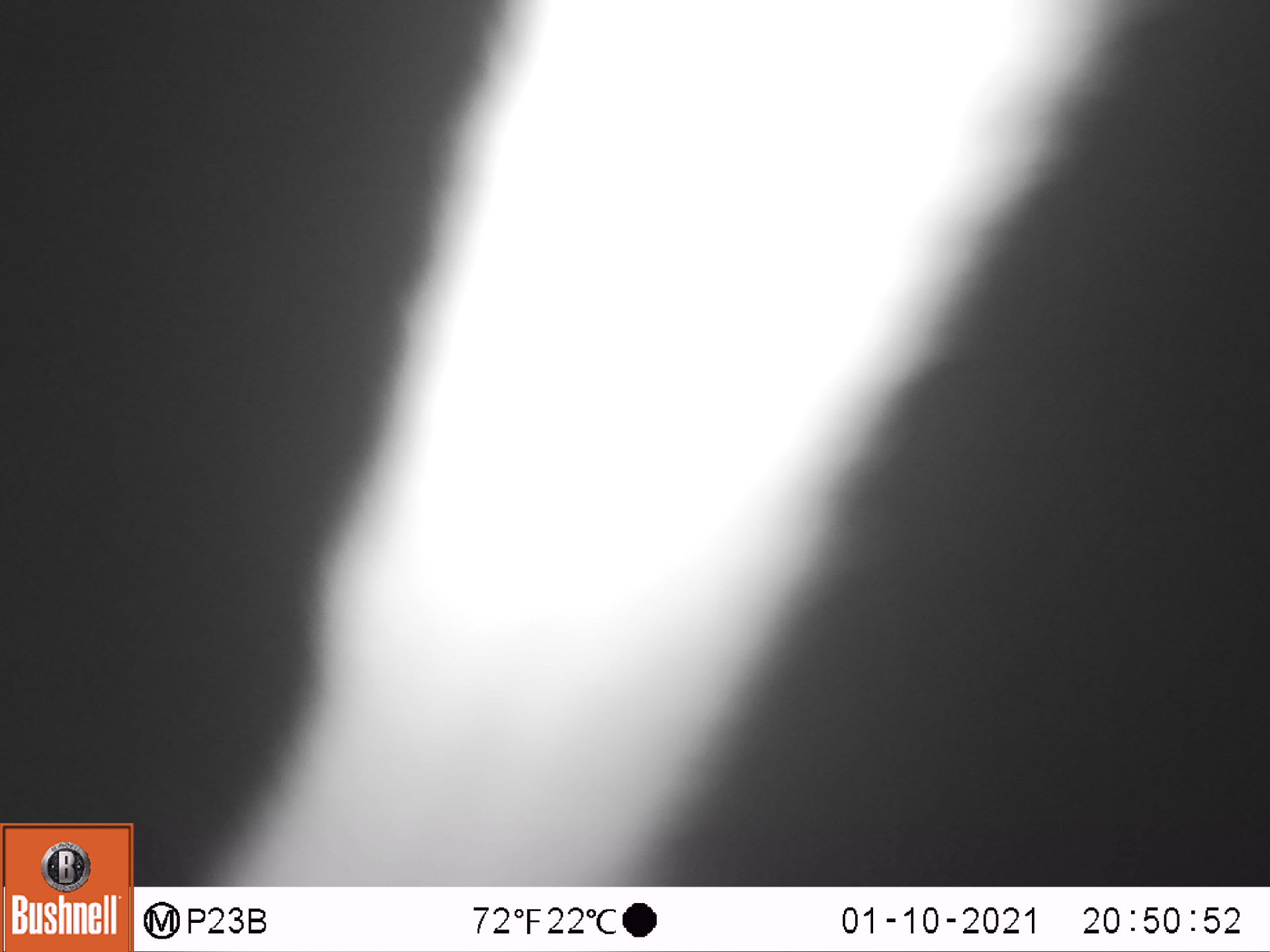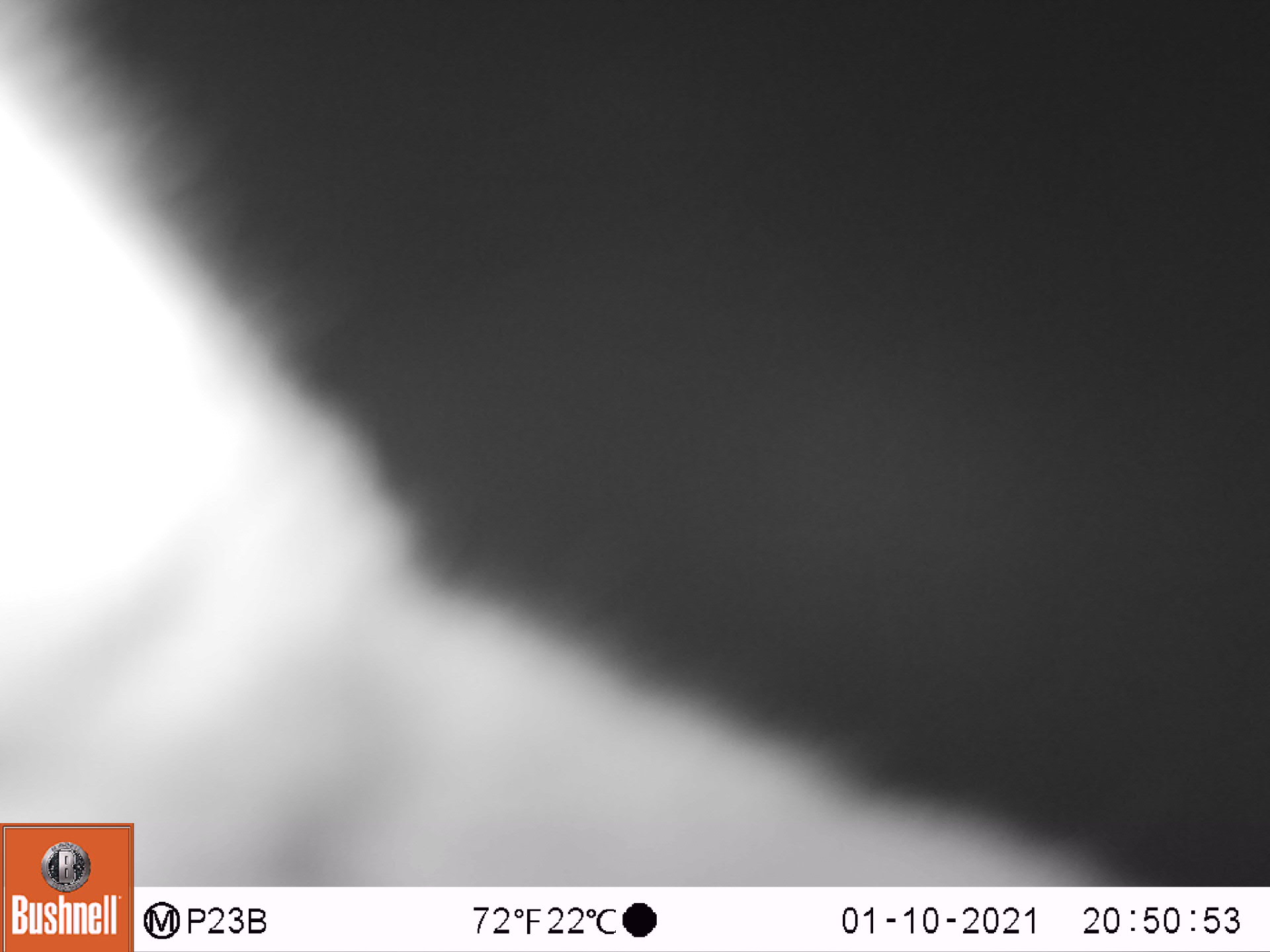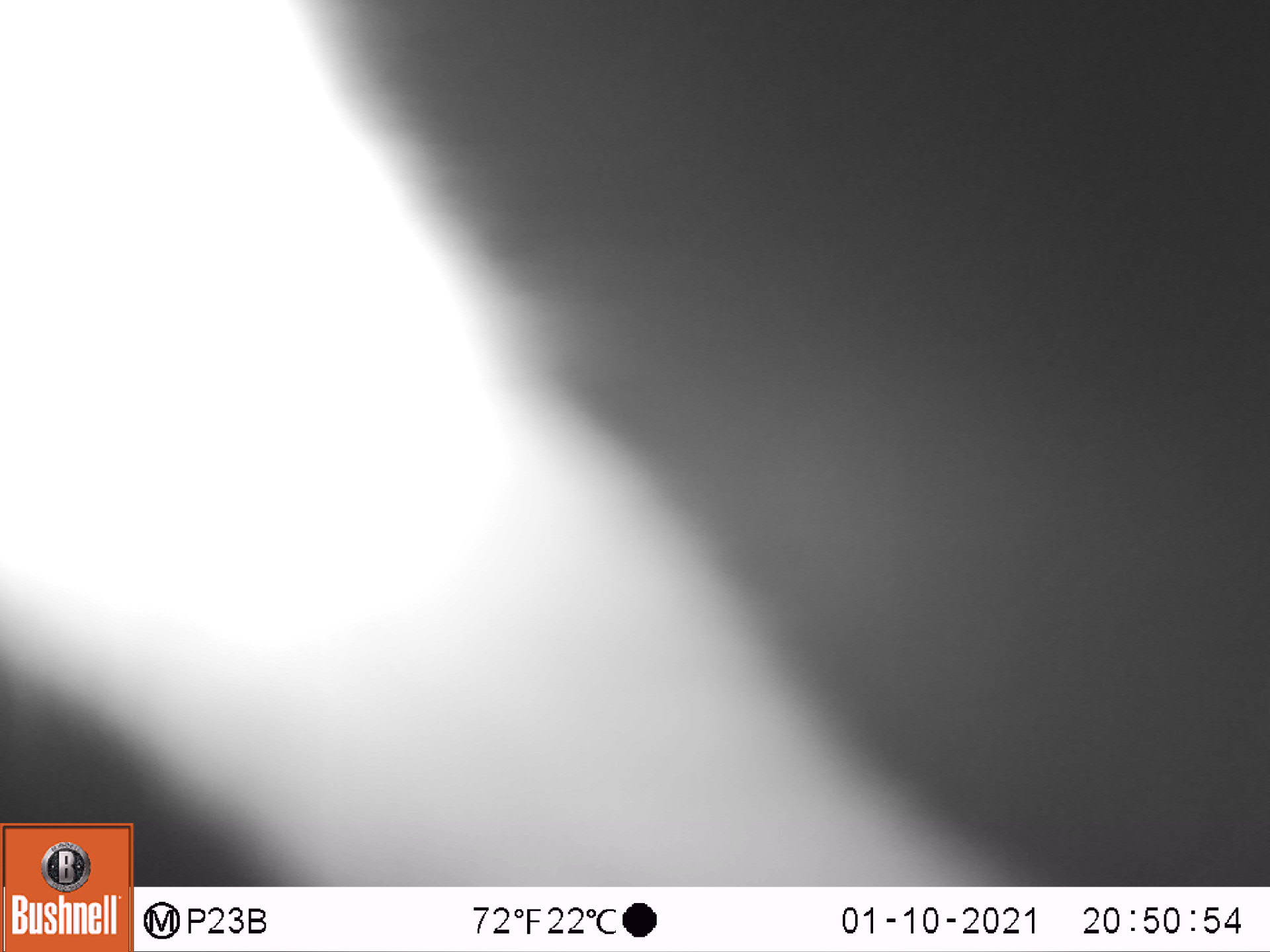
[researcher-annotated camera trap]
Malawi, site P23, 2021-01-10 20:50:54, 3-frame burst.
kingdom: Animalia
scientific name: Animalia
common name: other animal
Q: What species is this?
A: Other animal (Animalia).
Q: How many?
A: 1.